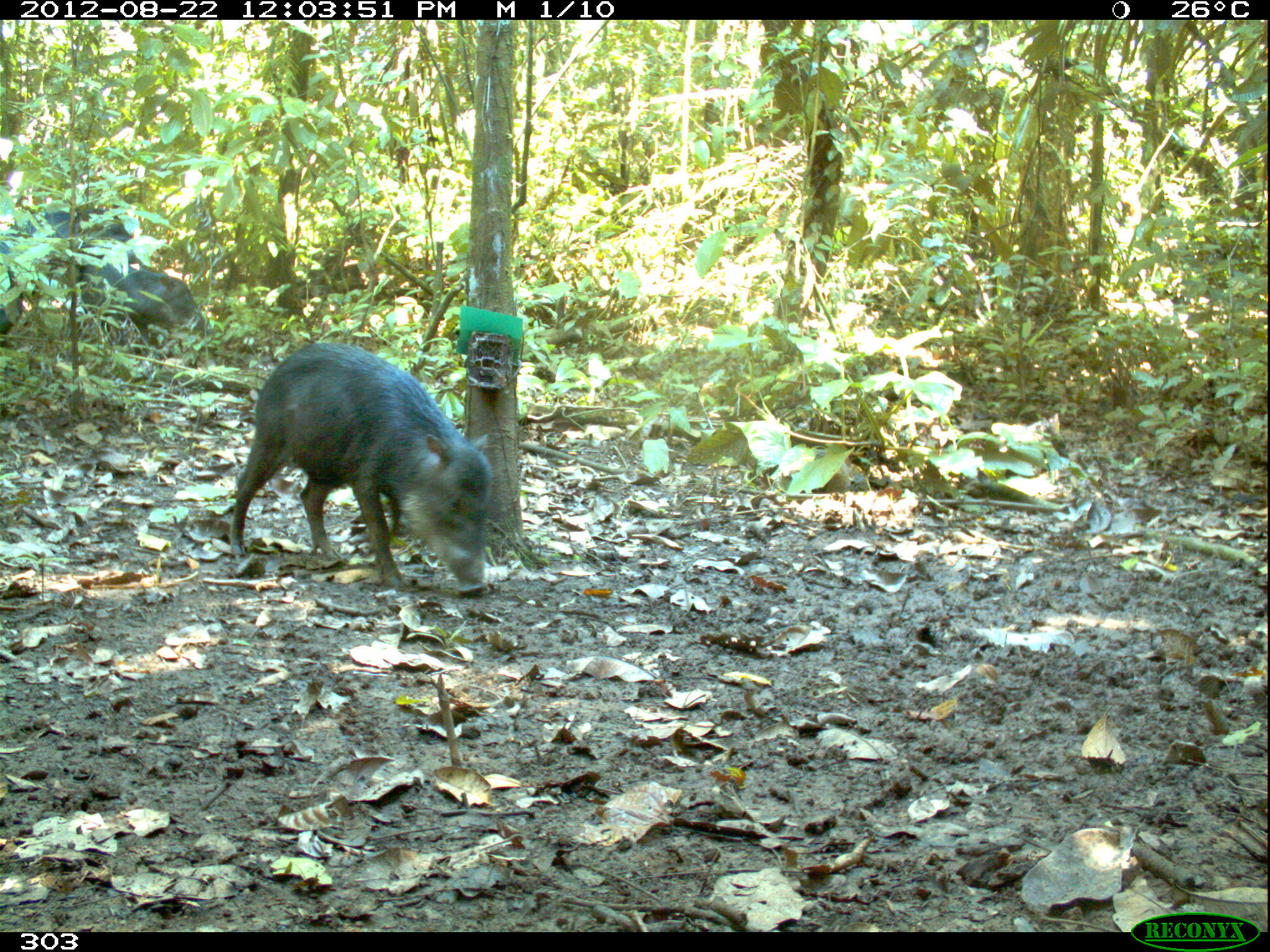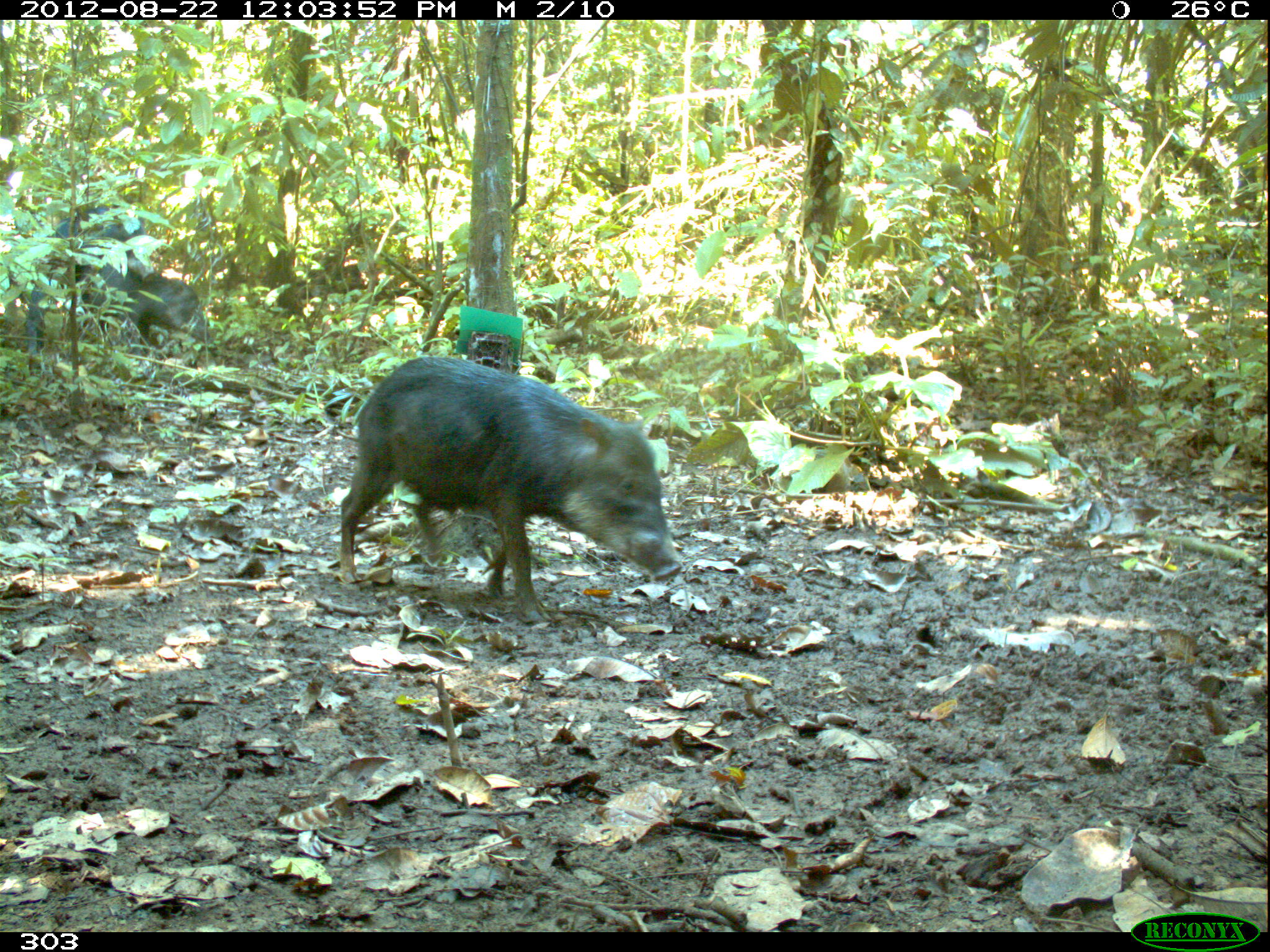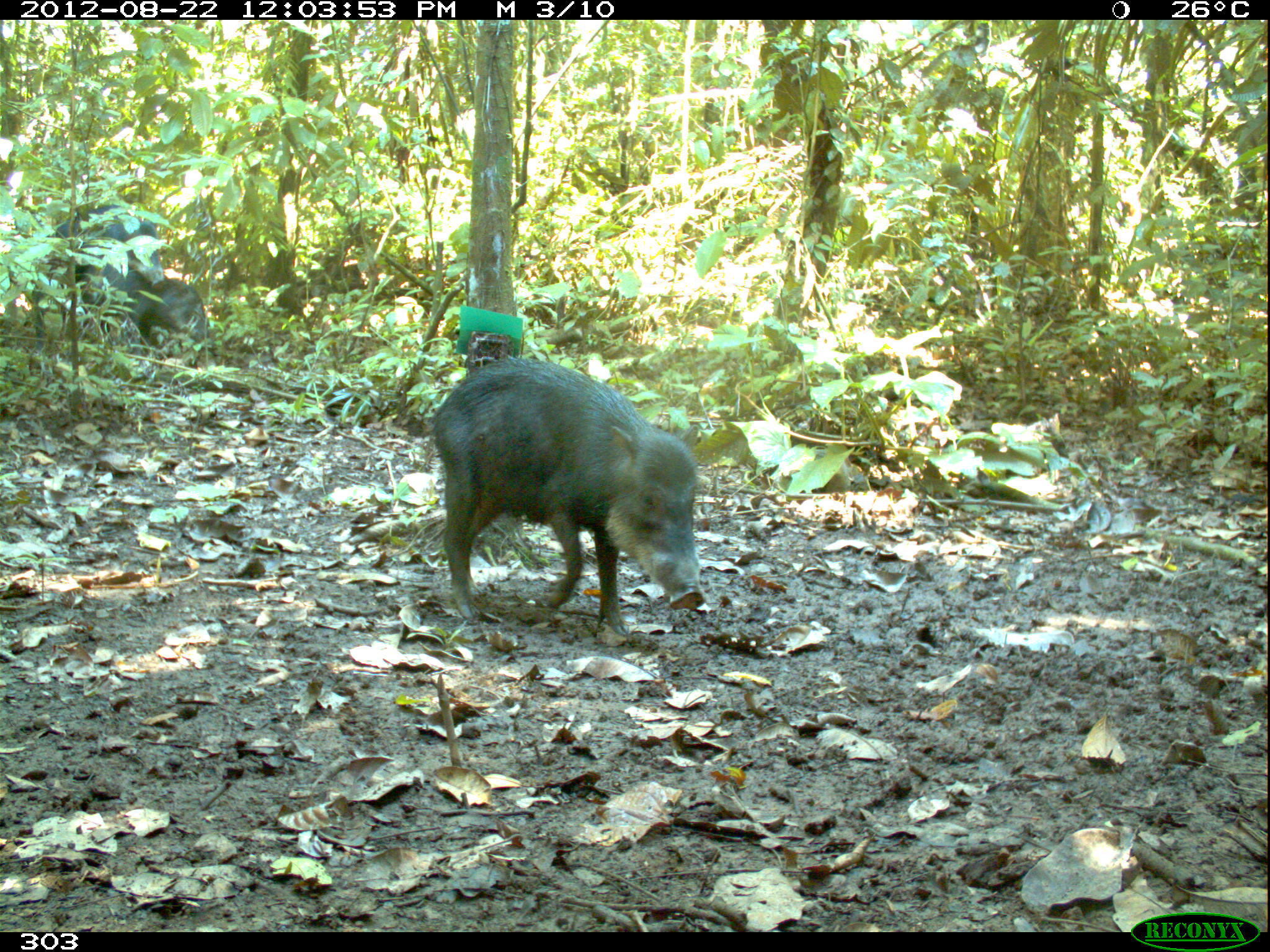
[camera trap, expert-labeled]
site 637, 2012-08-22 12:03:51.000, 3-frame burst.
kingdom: Animalia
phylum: Chordata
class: Mammalia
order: Artiodactyla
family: Tayassuidae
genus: Tayassu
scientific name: Tayassu pecari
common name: white-lipped peccary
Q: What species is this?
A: Tayassu pecari (white-lipped peccary).